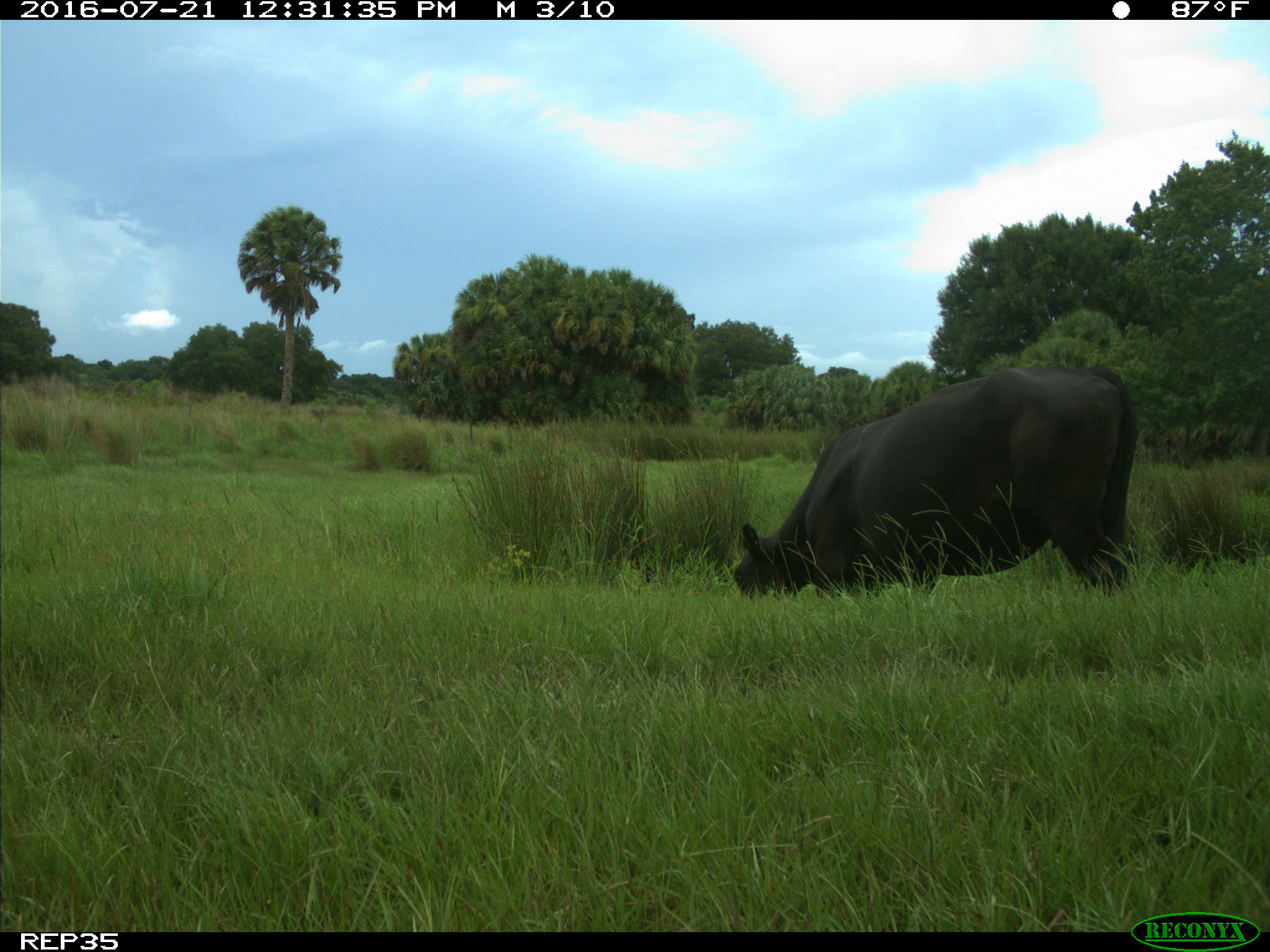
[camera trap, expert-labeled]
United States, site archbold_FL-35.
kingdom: Animalia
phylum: Chordata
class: Mammalia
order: Artiodactyla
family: Bovidae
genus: Bos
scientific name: Bos taurus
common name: domestic cow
Bos taurus (domestic cow).